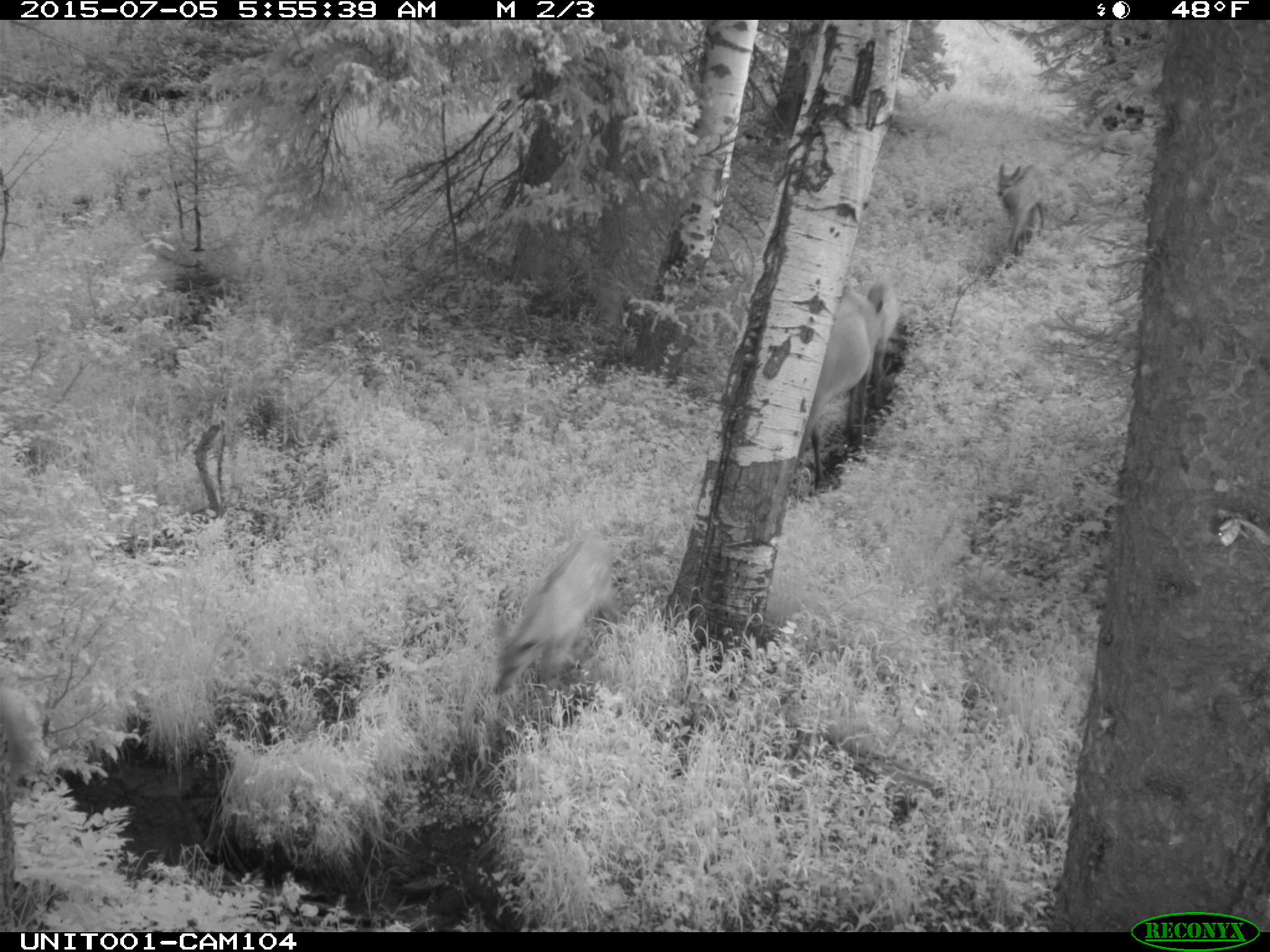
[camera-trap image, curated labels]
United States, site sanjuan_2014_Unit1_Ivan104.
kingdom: Animalia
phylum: Chordata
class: Mammalia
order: Artiodactyla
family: Cervidae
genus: Cervus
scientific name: Cervus elaphus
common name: red deer